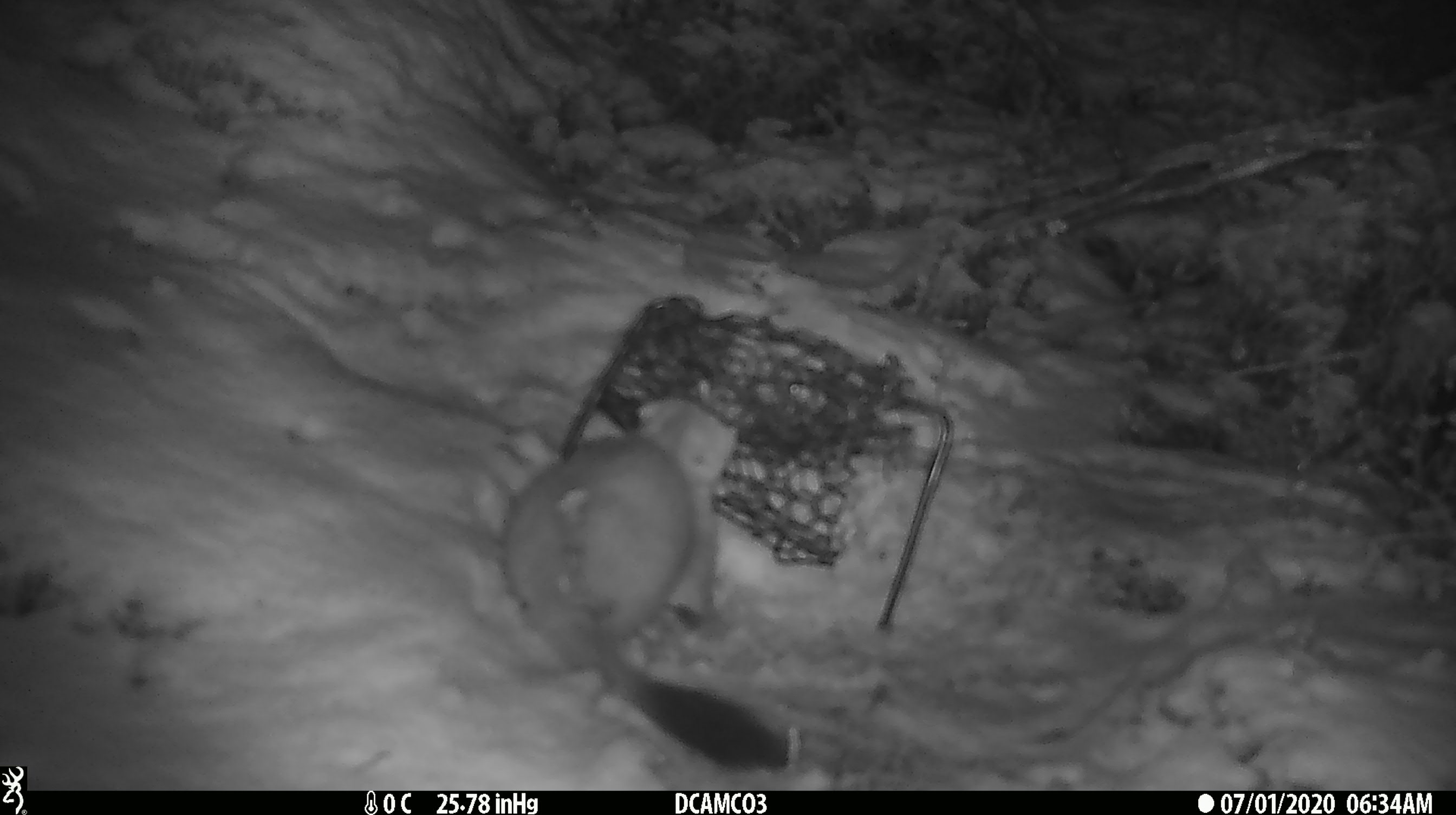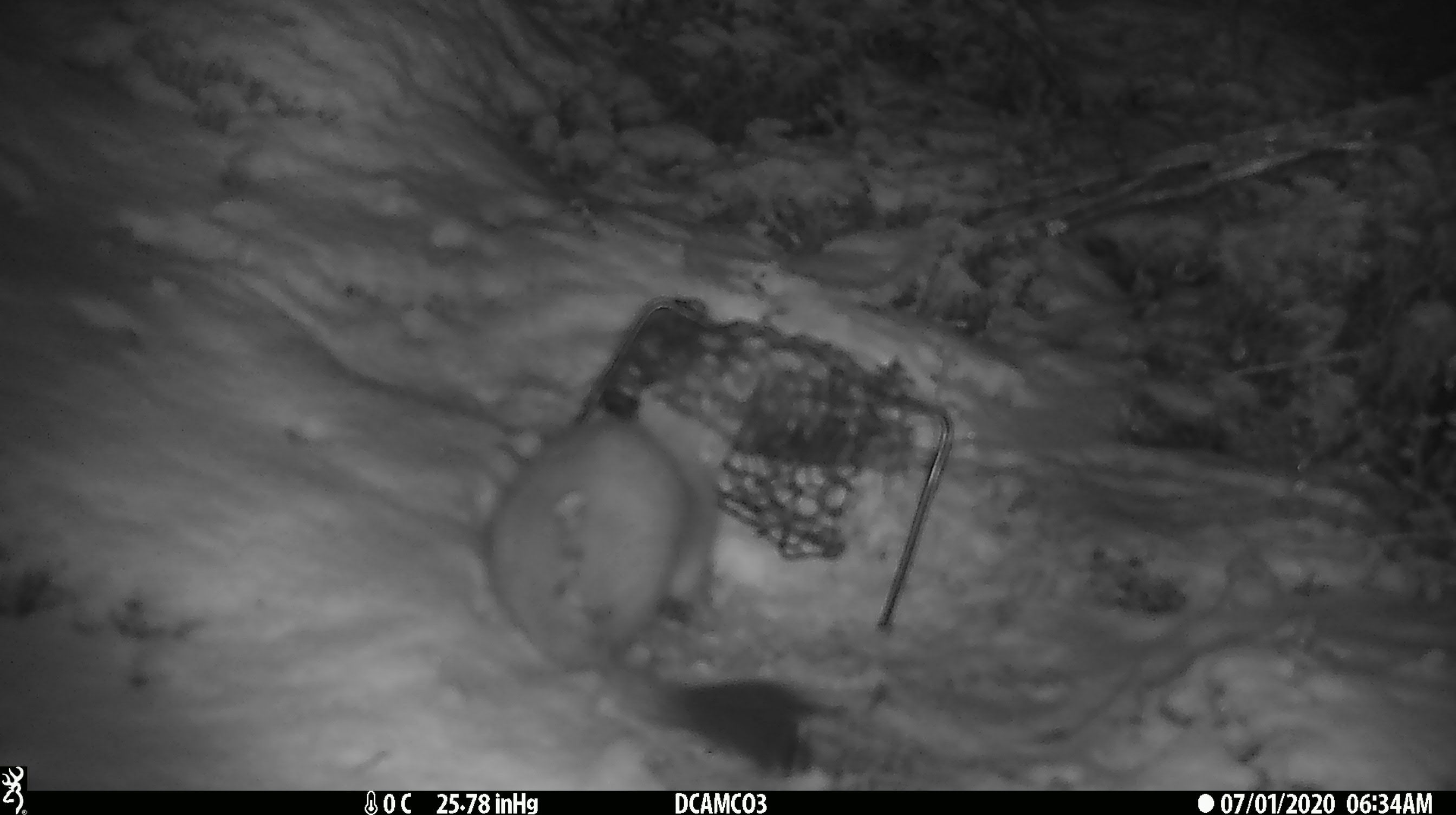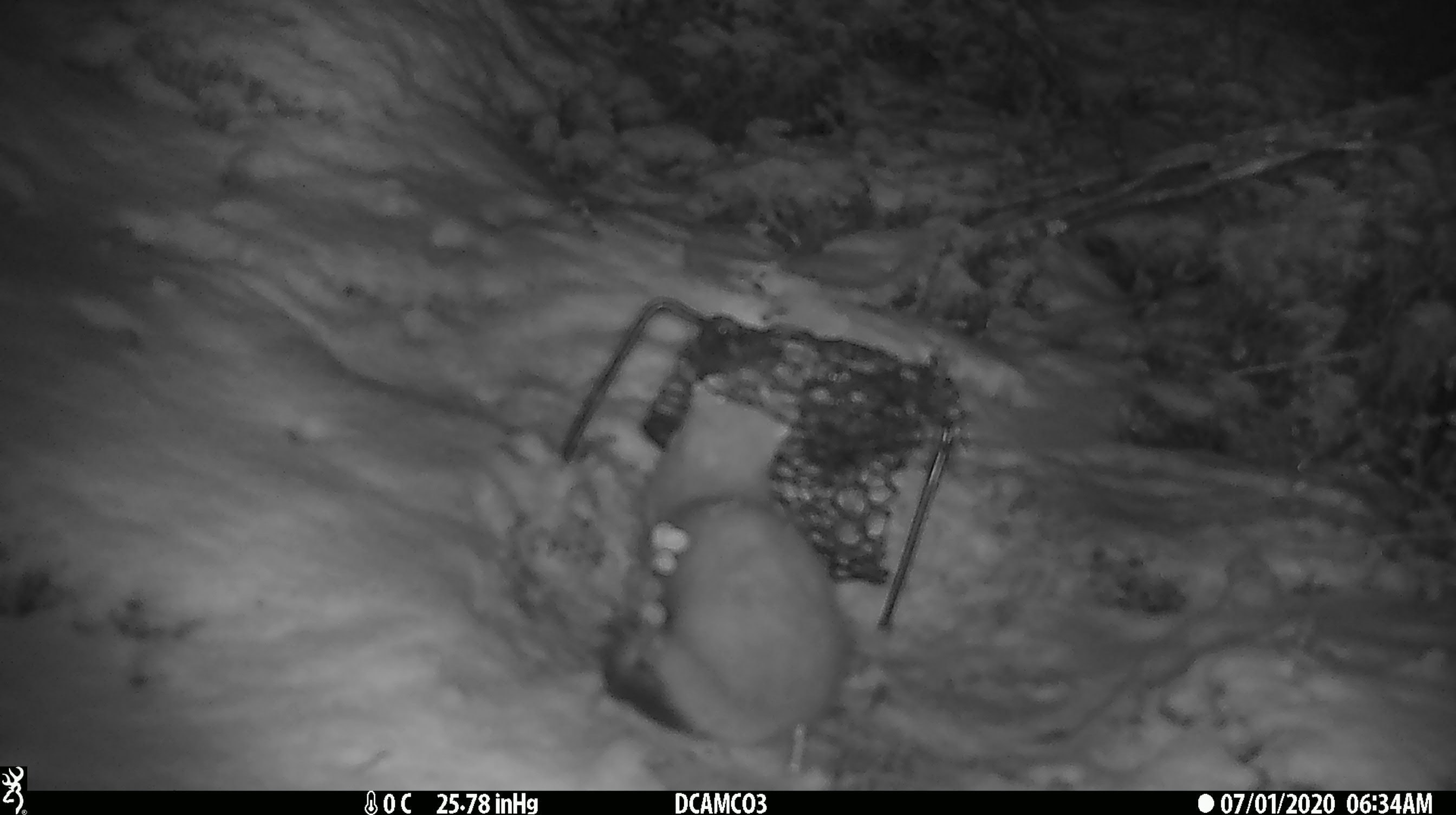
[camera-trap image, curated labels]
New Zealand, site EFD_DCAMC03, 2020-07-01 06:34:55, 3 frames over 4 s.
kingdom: Animalia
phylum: Chordata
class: Mammalia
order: Carnivora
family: Mustelidae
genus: Mustela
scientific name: Mustela erminea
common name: stoat